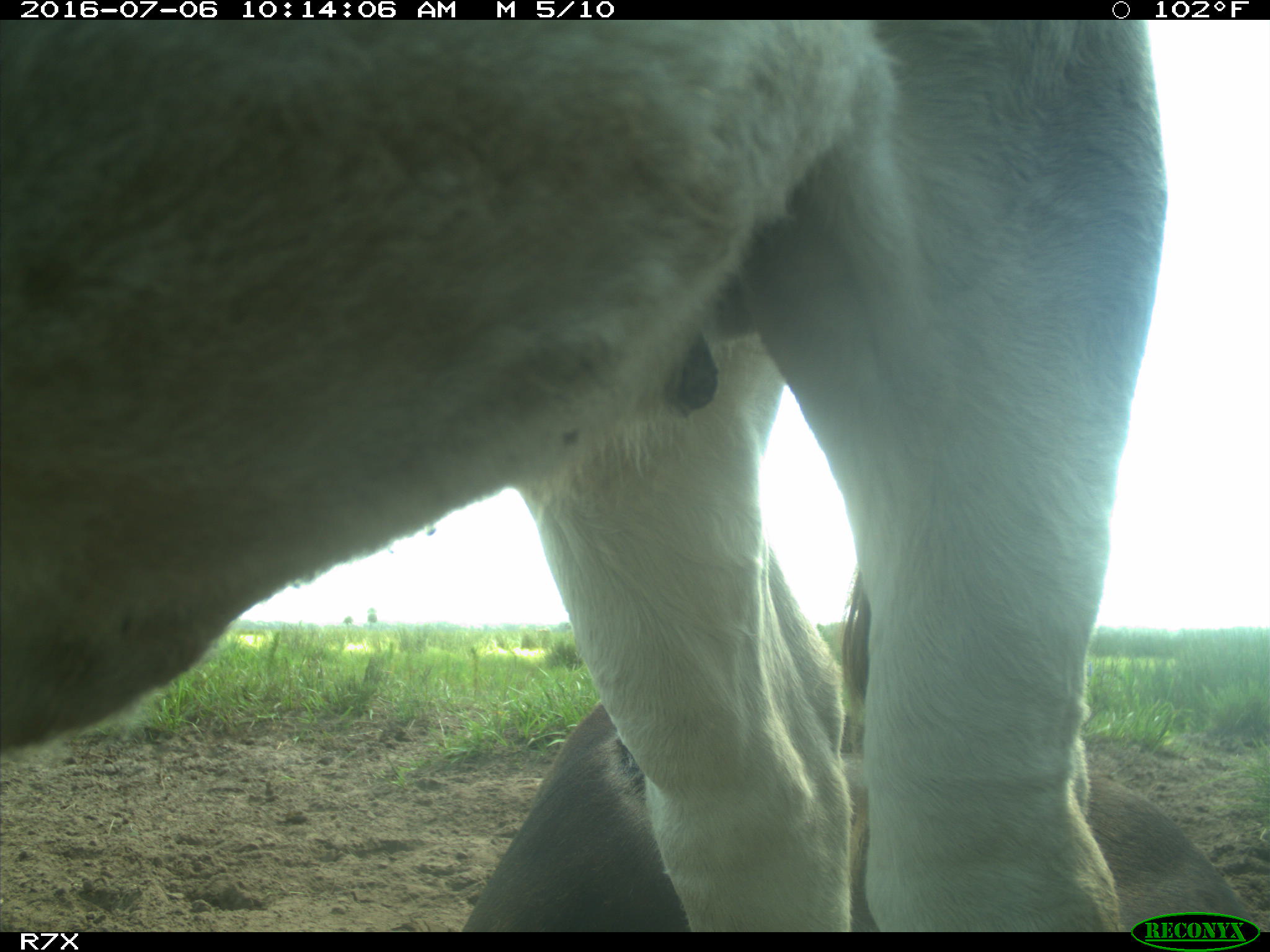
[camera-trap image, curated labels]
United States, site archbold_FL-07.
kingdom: Animalia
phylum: Chordata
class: Mammalia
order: Artiodactyla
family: Bovidae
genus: Bos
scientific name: Bos taurus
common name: domestic cow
Bos taurus (domestic cow).